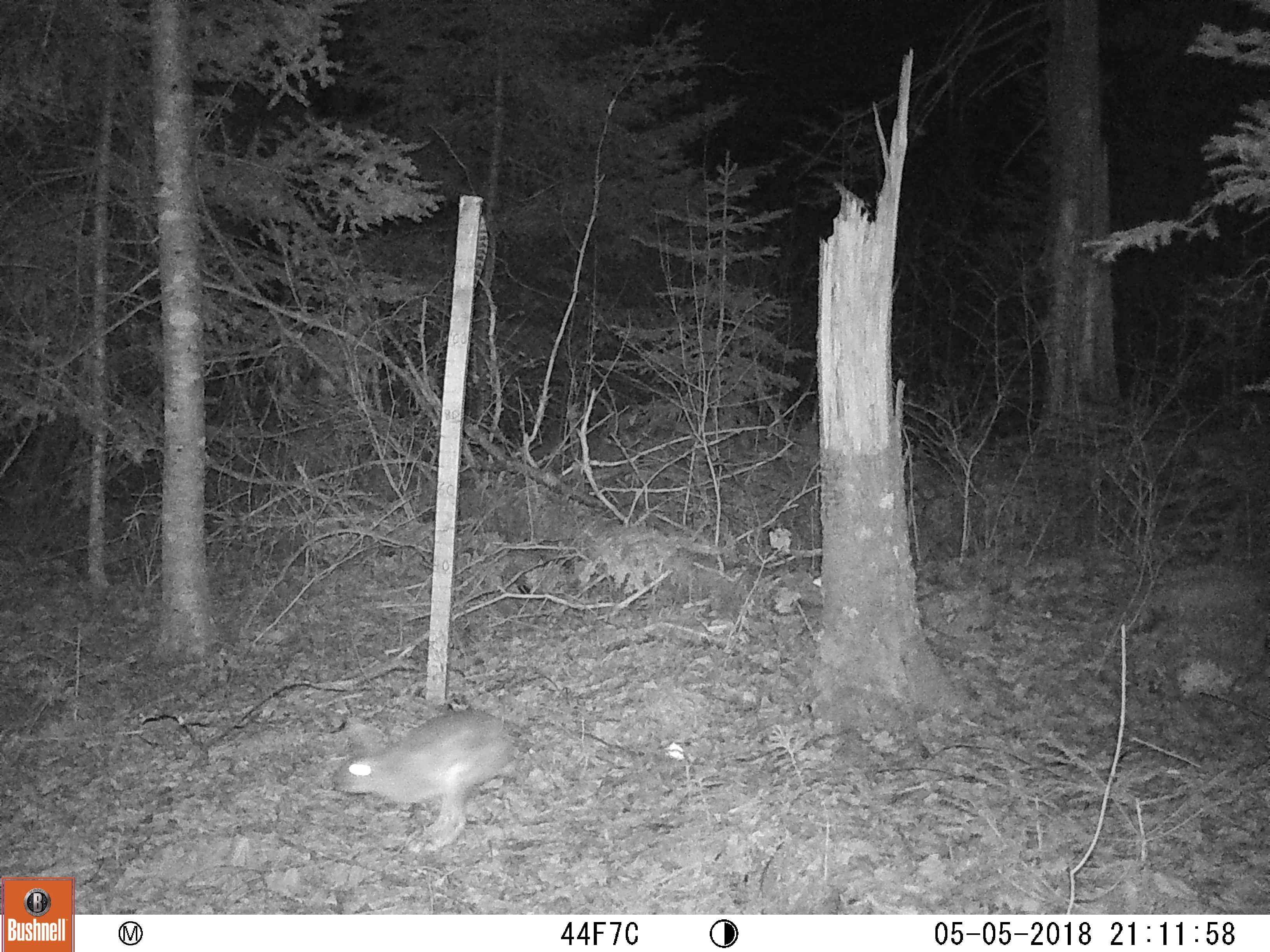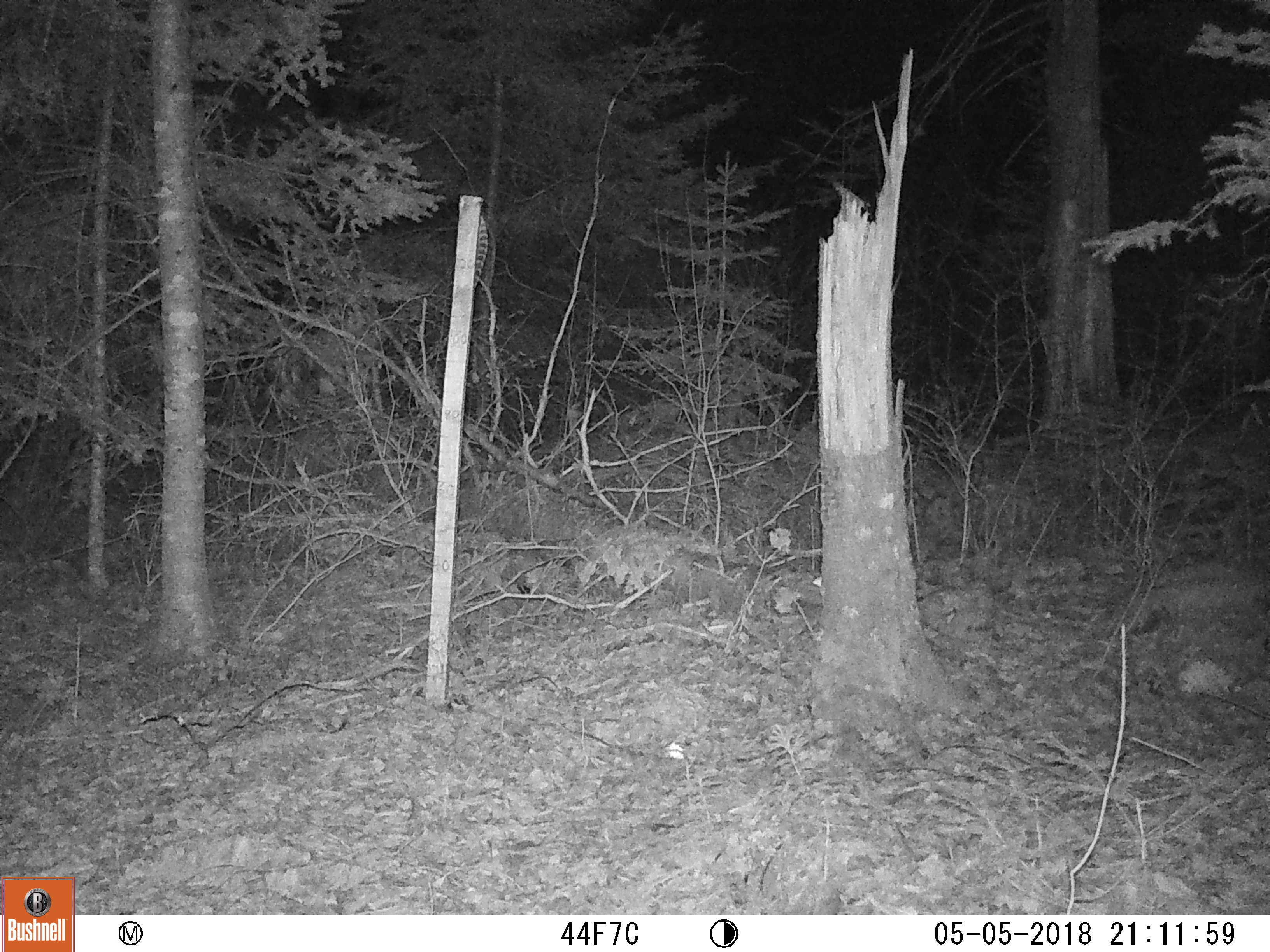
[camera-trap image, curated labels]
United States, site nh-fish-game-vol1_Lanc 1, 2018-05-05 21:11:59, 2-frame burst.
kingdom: Animalia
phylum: Chordata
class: Mammalia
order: Lagomorpha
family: Leporidae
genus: Lepus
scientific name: Lepus americanus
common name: snowshoe hare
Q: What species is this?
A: Snowshoe hare (Lepus americanus).